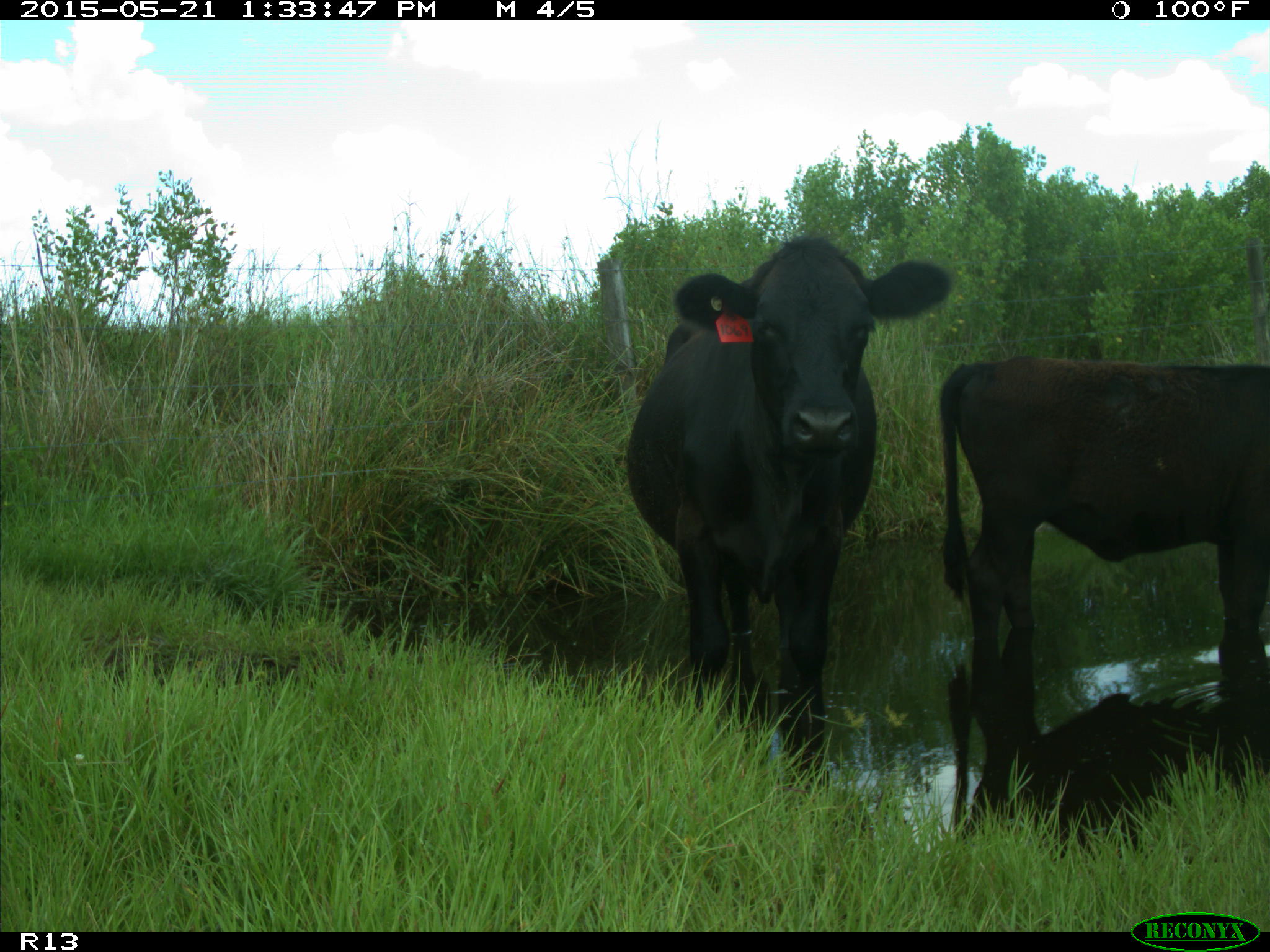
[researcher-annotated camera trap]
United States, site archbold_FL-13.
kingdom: Animalia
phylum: Chordata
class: Mammalia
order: Artiodactyla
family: Bovidae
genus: Bos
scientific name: Bos taurus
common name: domestic cow